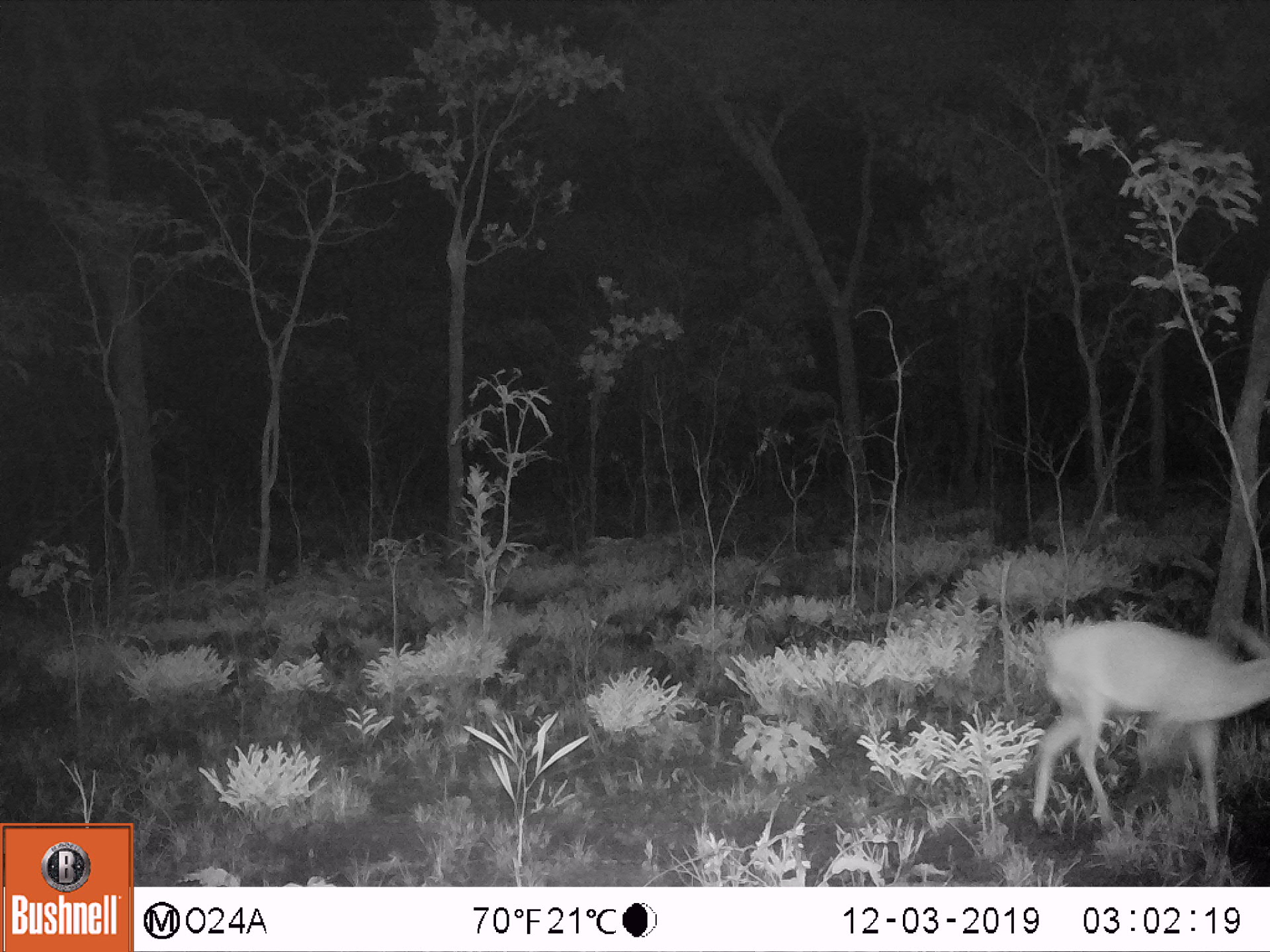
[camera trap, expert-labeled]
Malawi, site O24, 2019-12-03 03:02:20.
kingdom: Animalia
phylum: Chordata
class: Mammalia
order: Artiodactyla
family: Bovidae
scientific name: Antilopinae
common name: small antelope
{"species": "small antelope (Antilopinae)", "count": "1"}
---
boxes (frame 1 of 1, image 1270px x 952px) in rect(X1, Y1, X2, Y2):
small antelope: rect(1020, 615, 1269, 842)